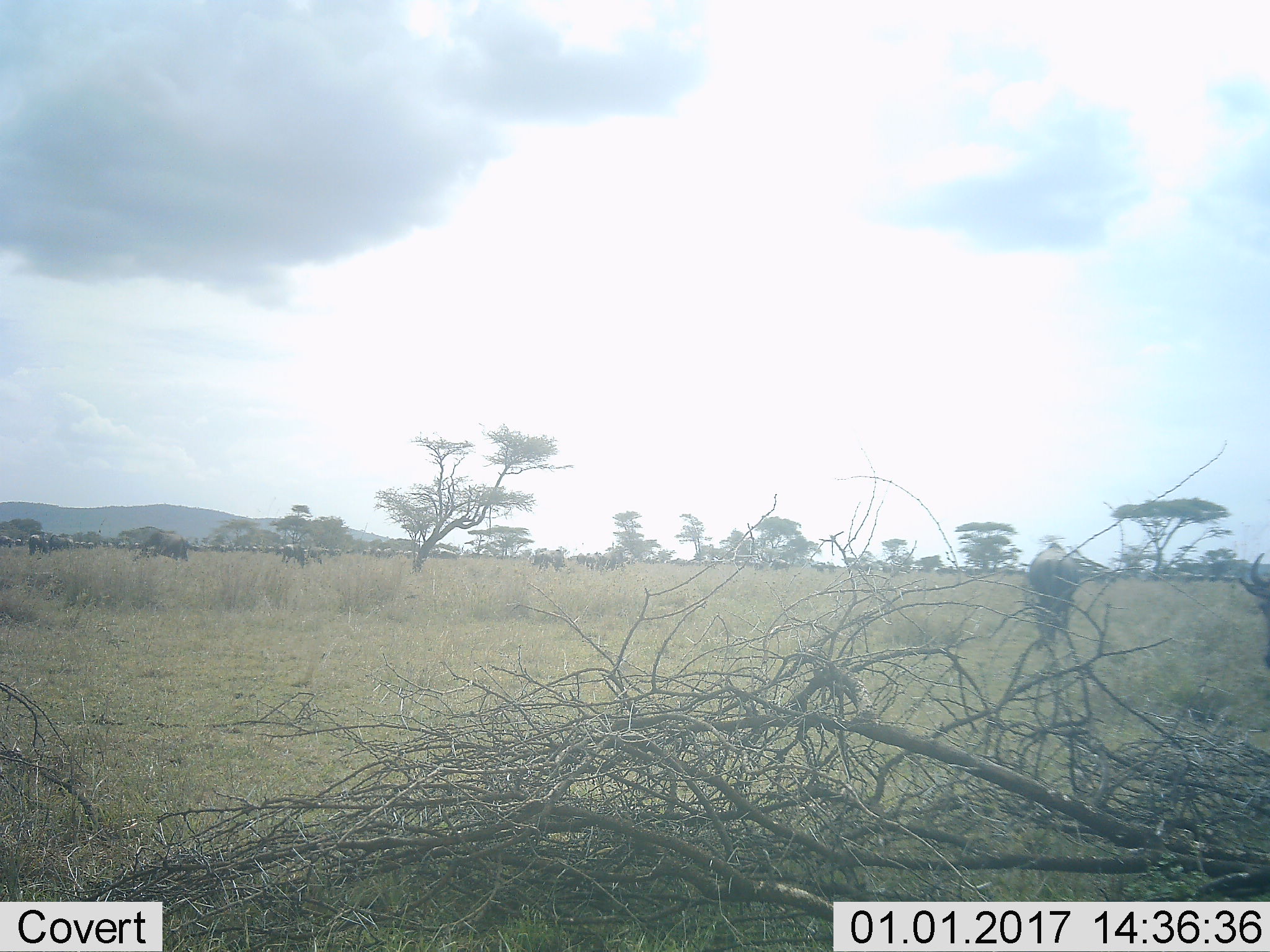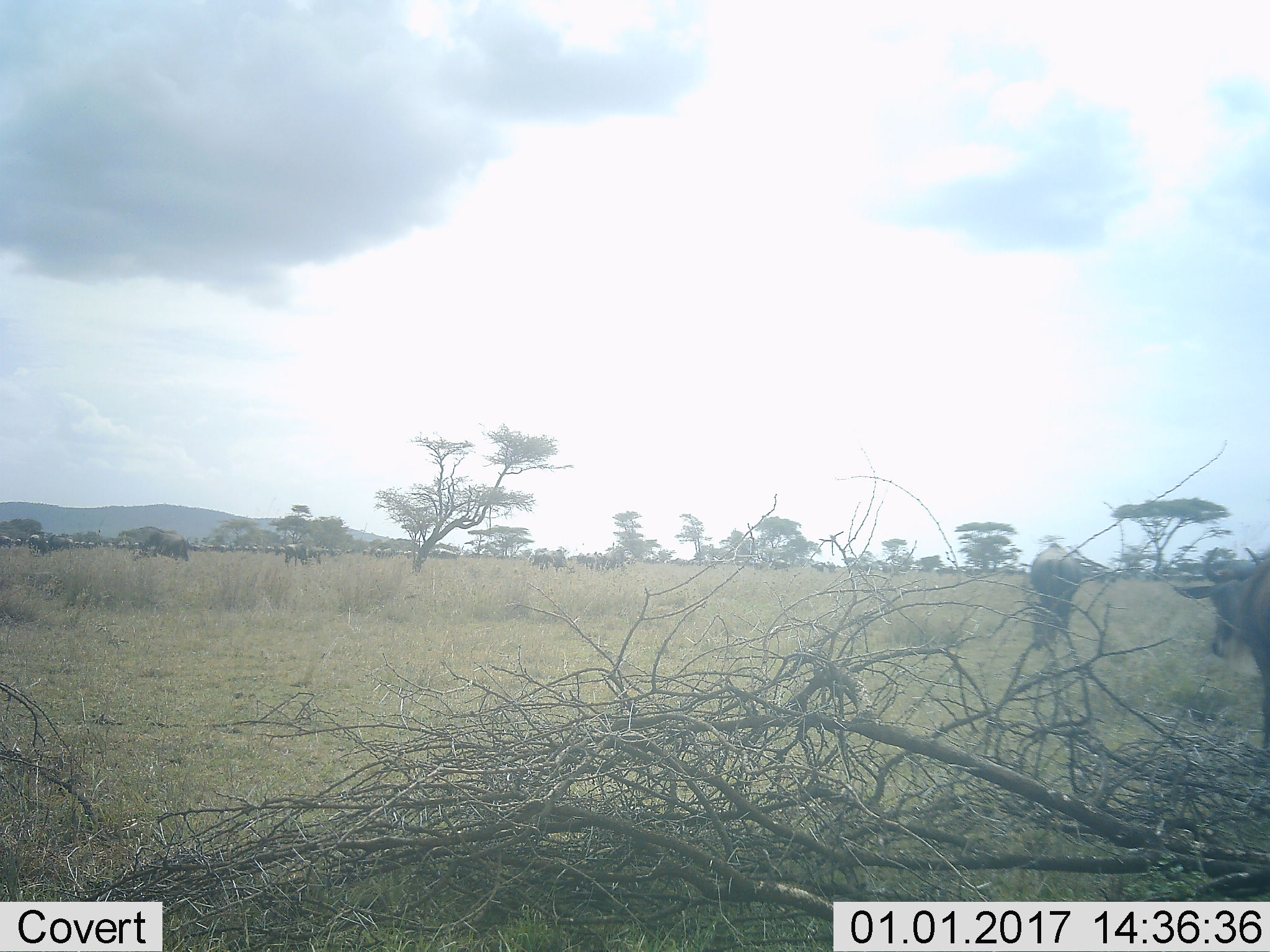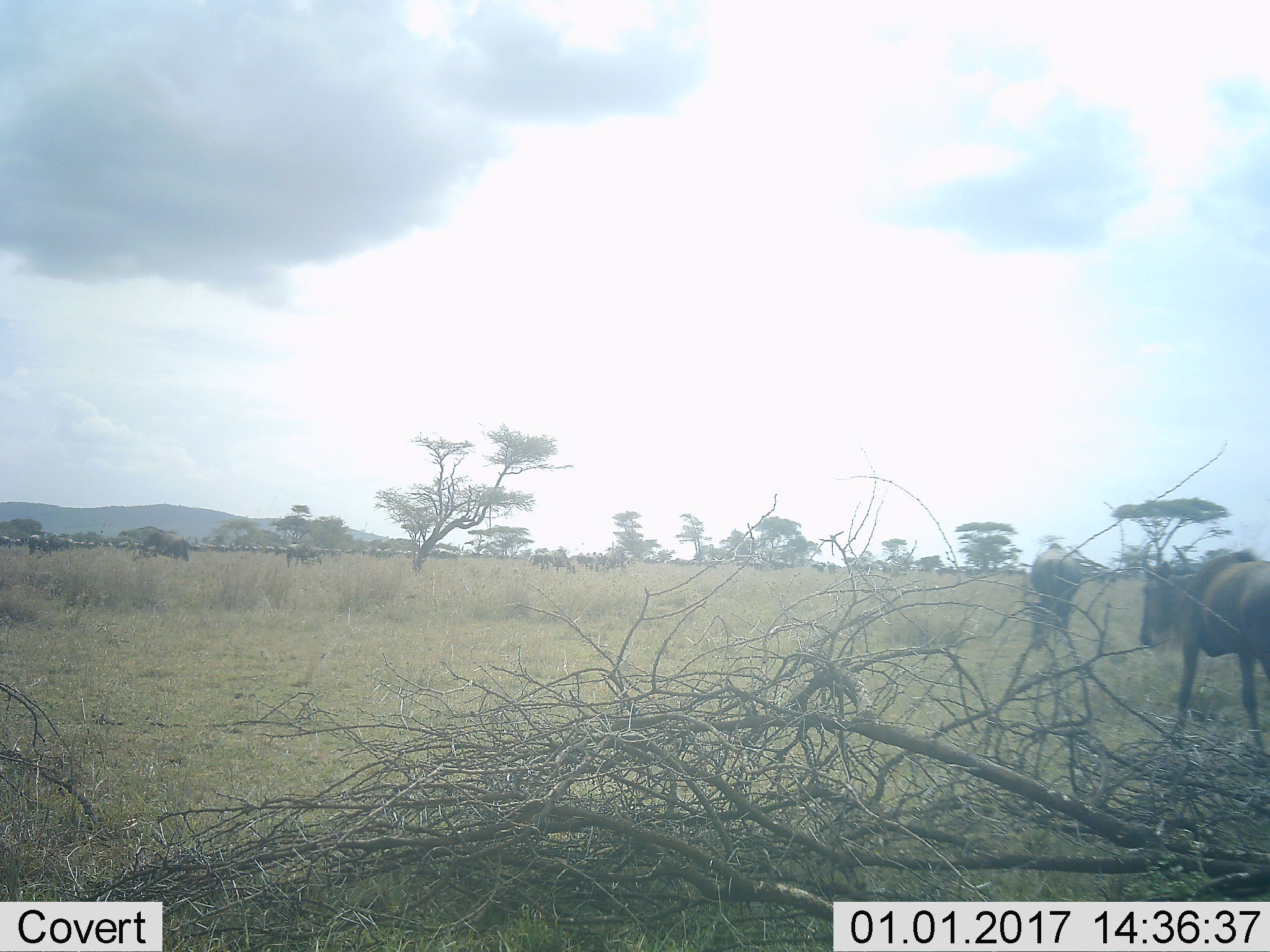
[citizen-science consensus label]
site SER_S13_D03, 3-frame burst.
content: unidentified animal